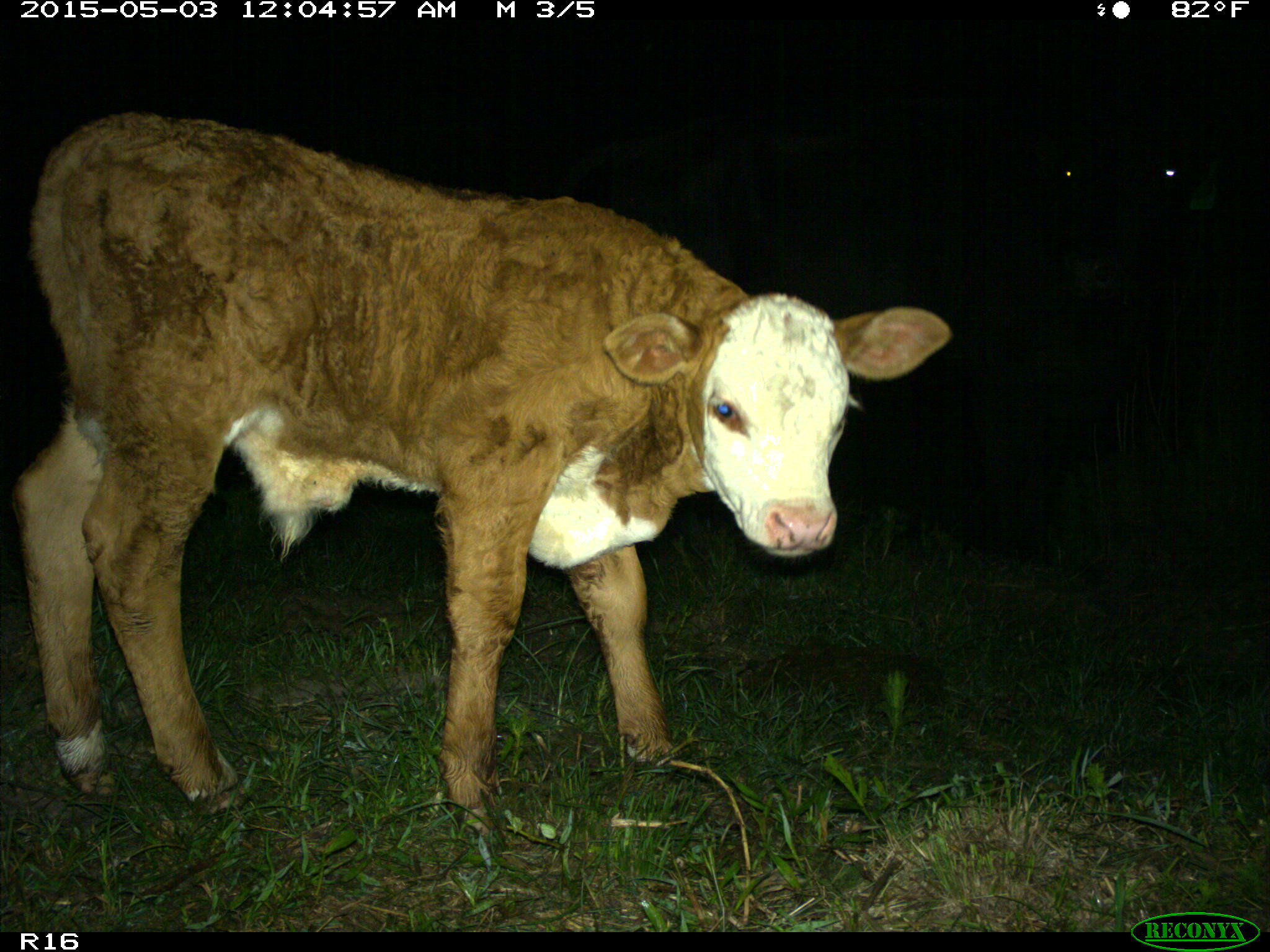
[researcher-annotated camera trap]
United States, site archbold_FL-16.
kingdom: Animalia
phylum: Chordata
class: Mammalia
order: Artiodactyla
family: Bovidae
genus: Bos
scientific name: Bos taurus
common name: domestic cow